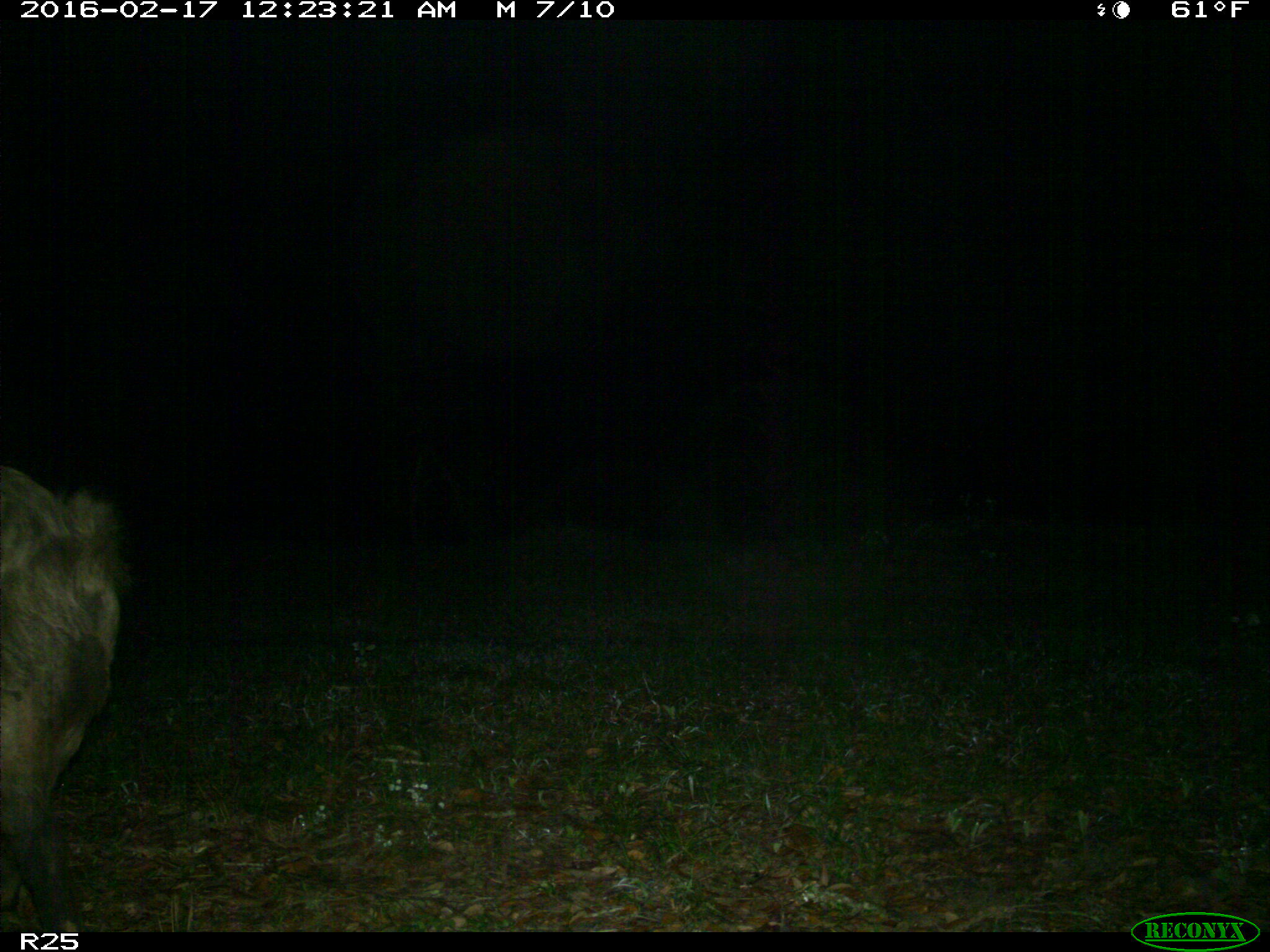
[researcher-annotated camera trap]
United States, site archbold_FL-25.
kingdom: Animalia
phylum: Chordata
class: Mammalia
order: Artiodactyla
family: Suidae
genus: Sus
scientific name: Sus scrofa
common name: wild boar